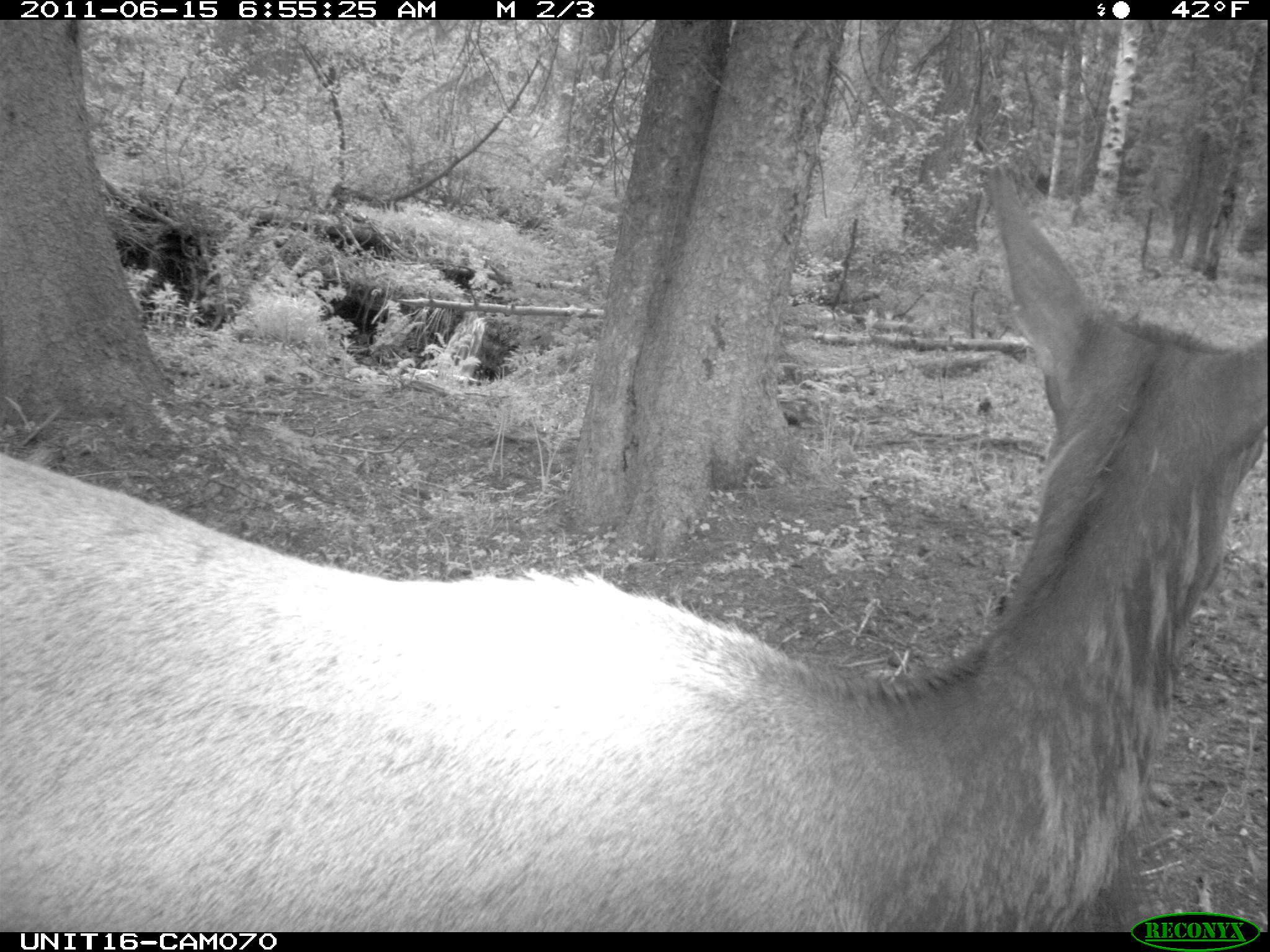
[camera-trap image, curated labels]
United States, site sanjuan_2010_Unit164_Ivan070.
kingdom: Animalia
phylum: Chordata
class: Mammalia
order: Artiodactyla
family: Cervidae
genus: Cervus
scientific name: Cervus elaphus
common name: red deer